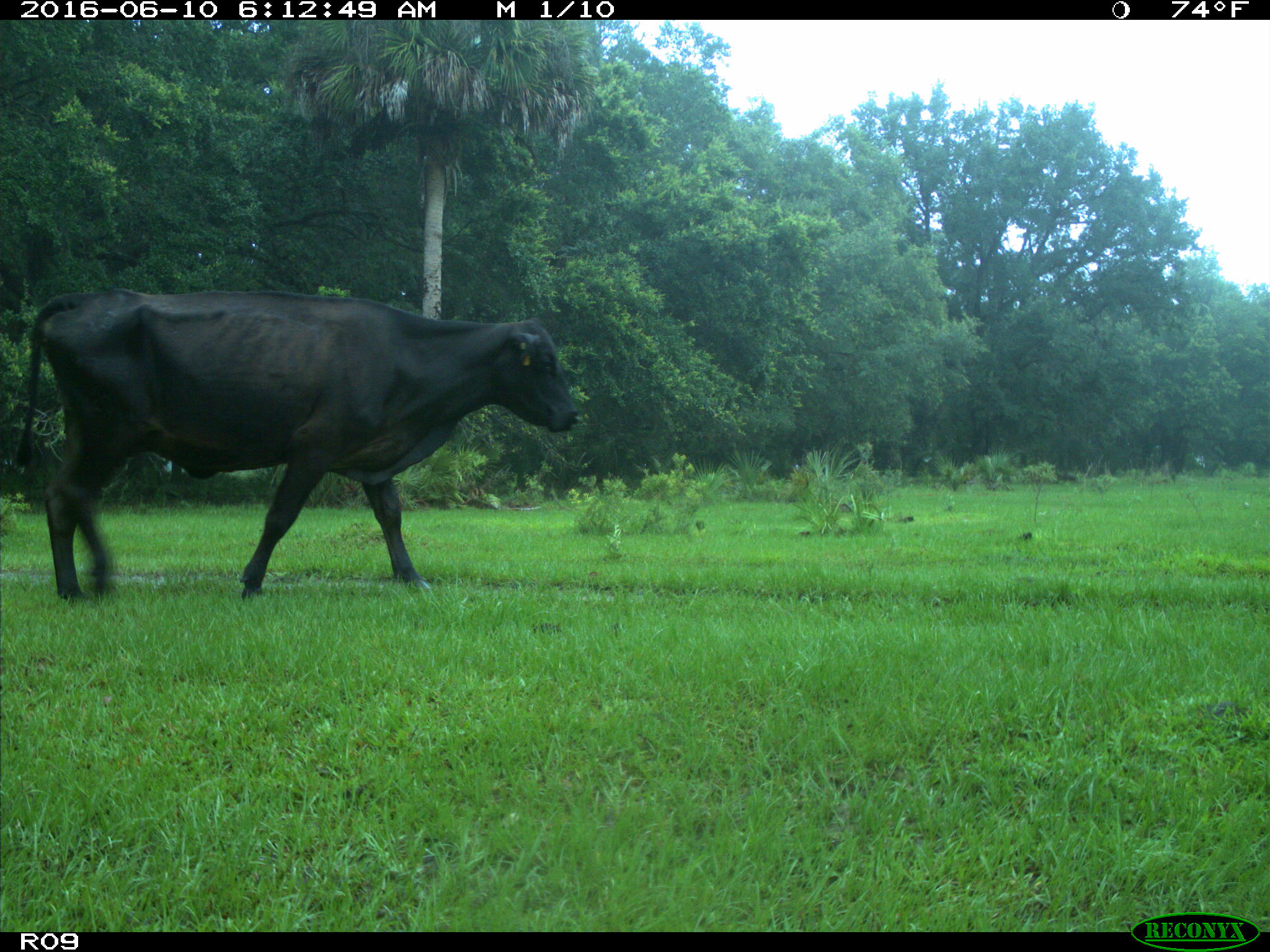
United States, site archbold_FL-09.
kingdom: Animalia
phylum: Chordata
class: Mammalia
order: Artiodactyla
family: Bovidae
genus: Bos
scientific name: Bos taurus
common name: domestic cow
Bos taurus (domestic cow).